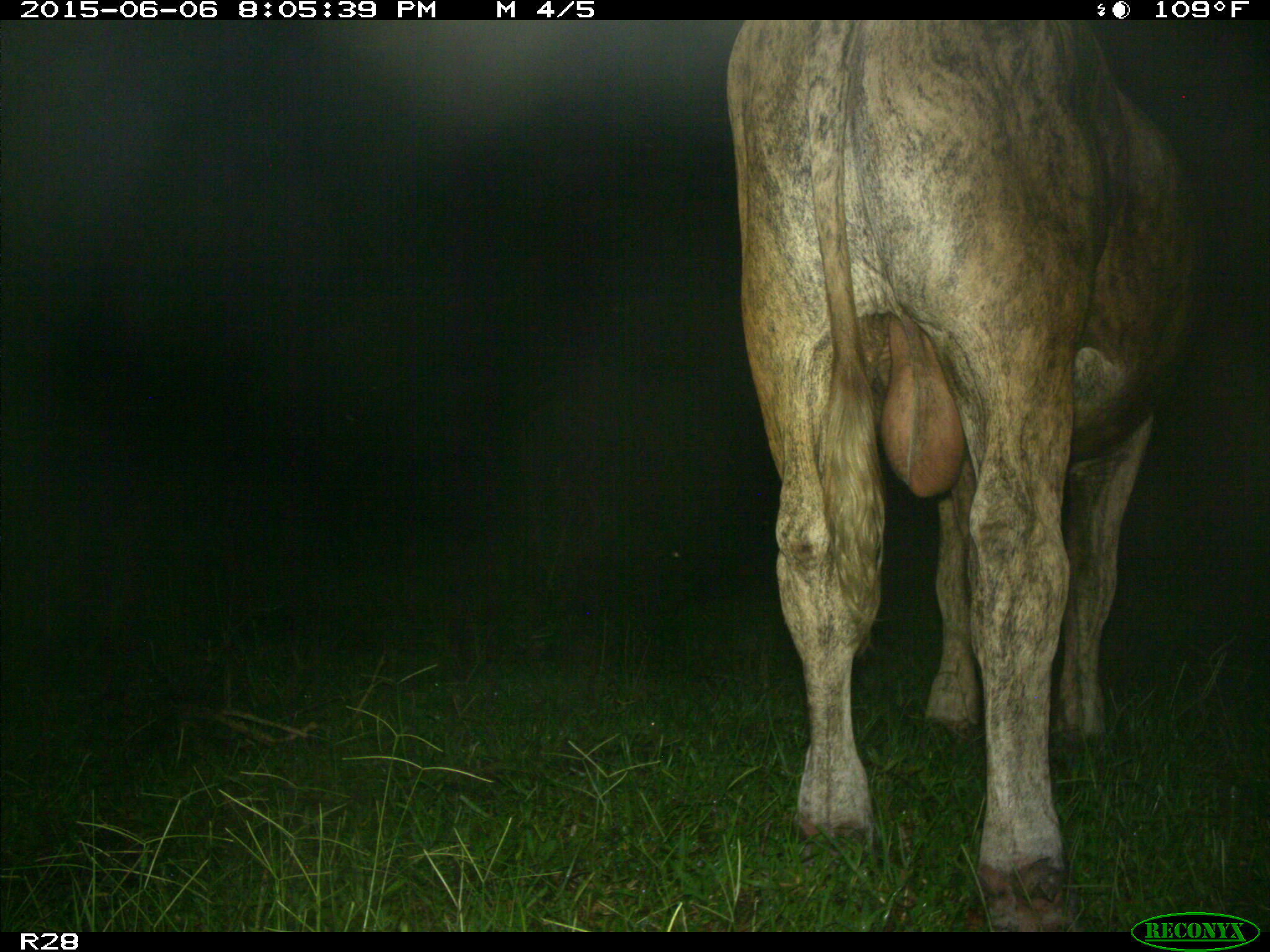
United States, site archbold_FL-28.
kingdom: Animalia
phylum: Chordata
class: Mammalia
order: Artiodactyla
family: Bovidae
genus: Bos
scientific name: Bos taurus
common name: domestic cow